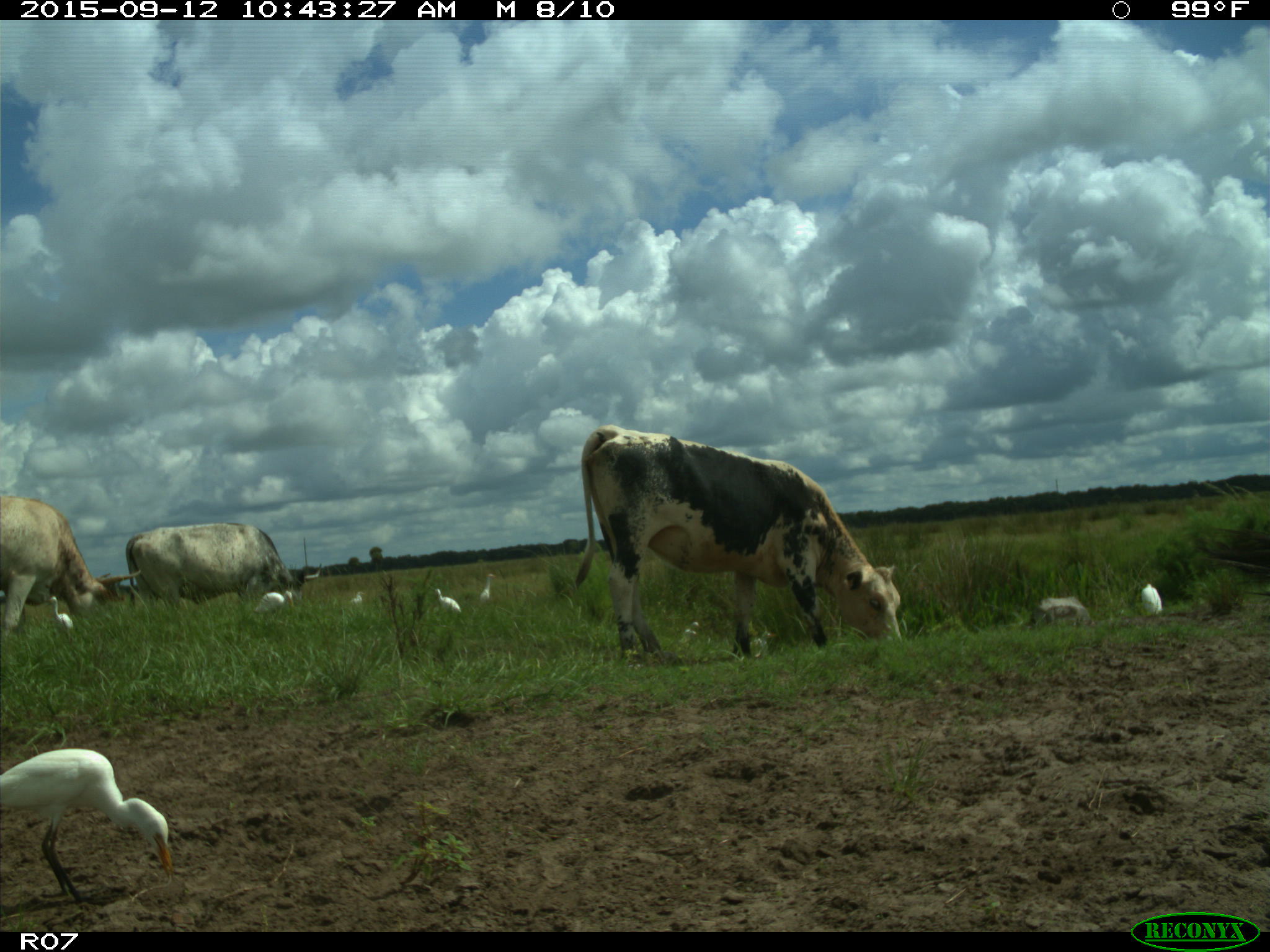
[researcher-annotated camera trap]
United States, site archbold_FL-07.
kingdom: Animalia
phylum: Chordata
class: Mammalia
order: Artiodactyla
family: Bovidae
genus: Bos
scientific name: Bos taurus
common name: domestic cow